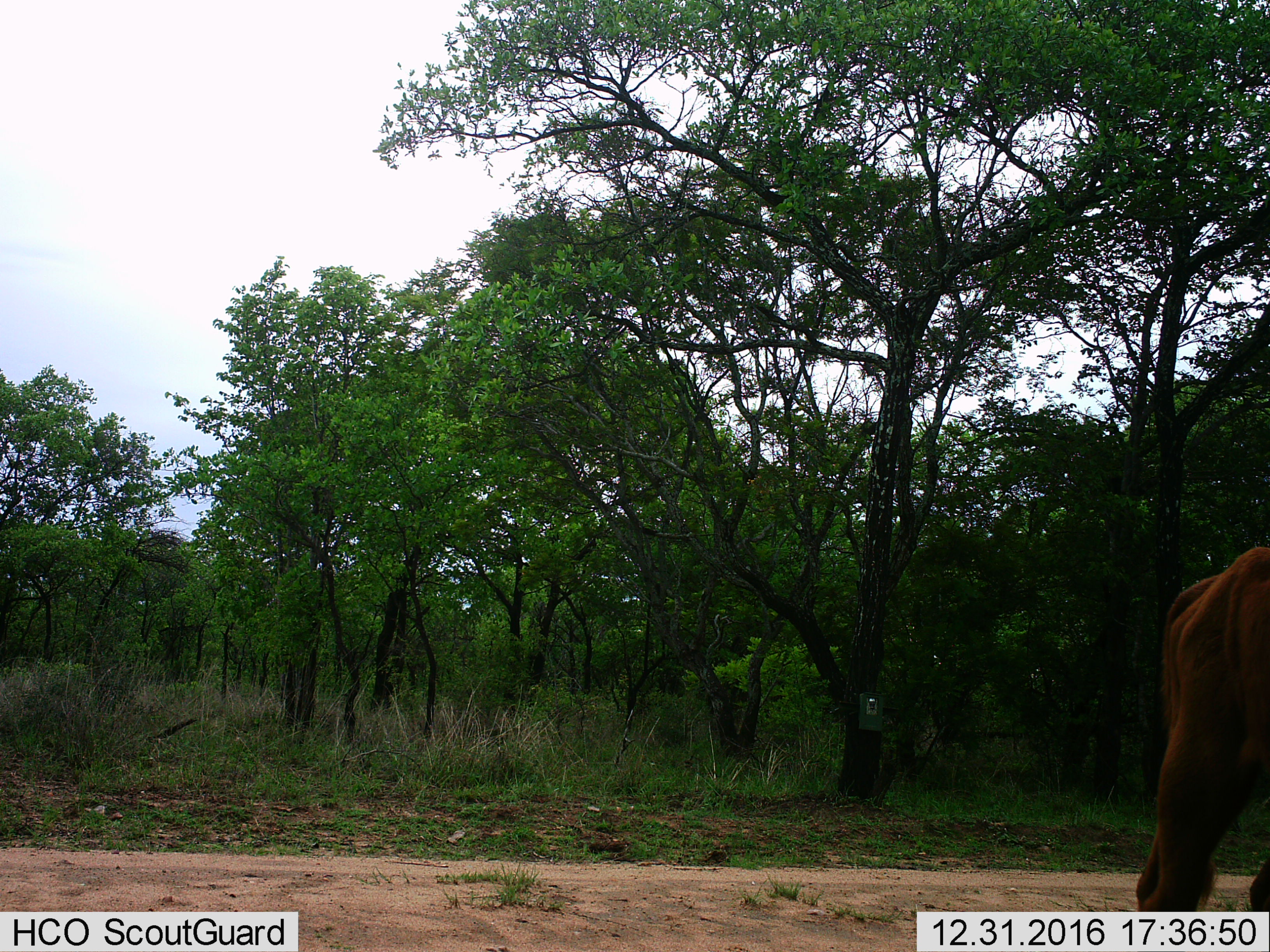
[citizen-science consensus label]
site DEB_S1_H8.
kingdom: Animalia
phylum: Chordata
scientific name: Vertebrata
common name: domestic animal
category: domesticanimal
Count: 1.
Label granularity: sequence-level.